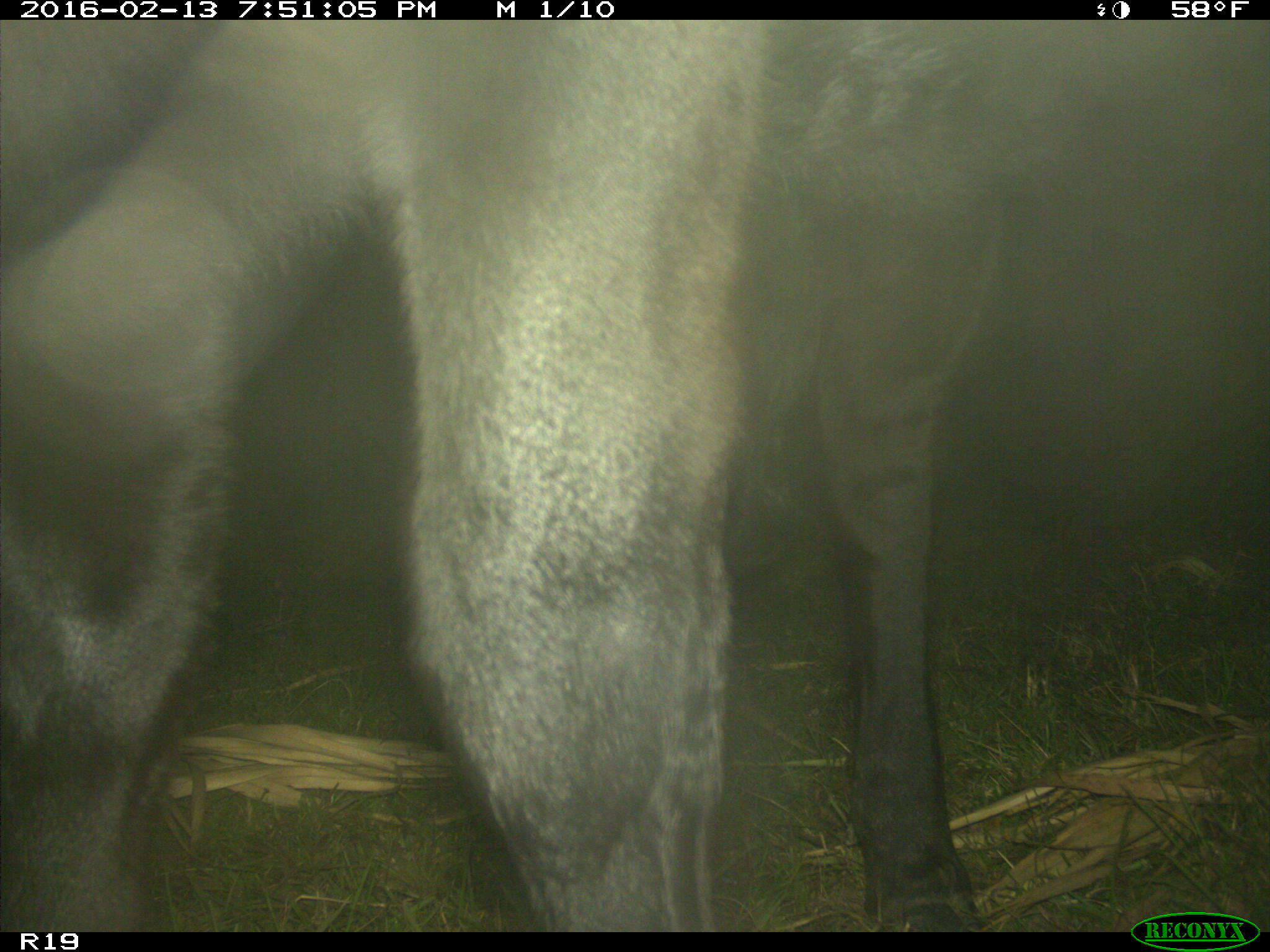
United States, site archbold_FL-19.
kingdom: Animalia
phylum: Chordata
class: Mammalia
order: Artiodactyla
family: Bovidae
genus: Bos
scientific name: Bos taurus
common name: domestic cow